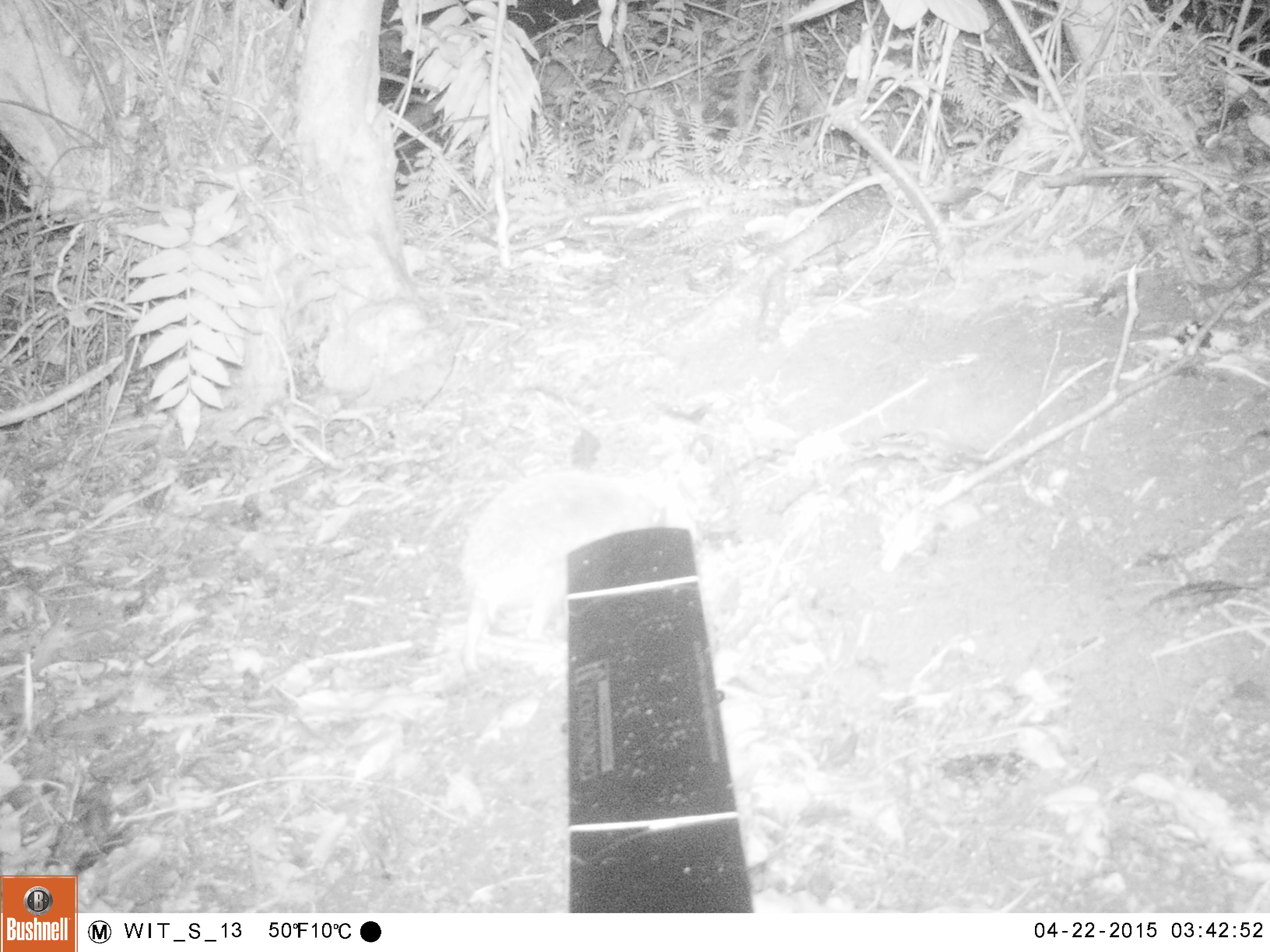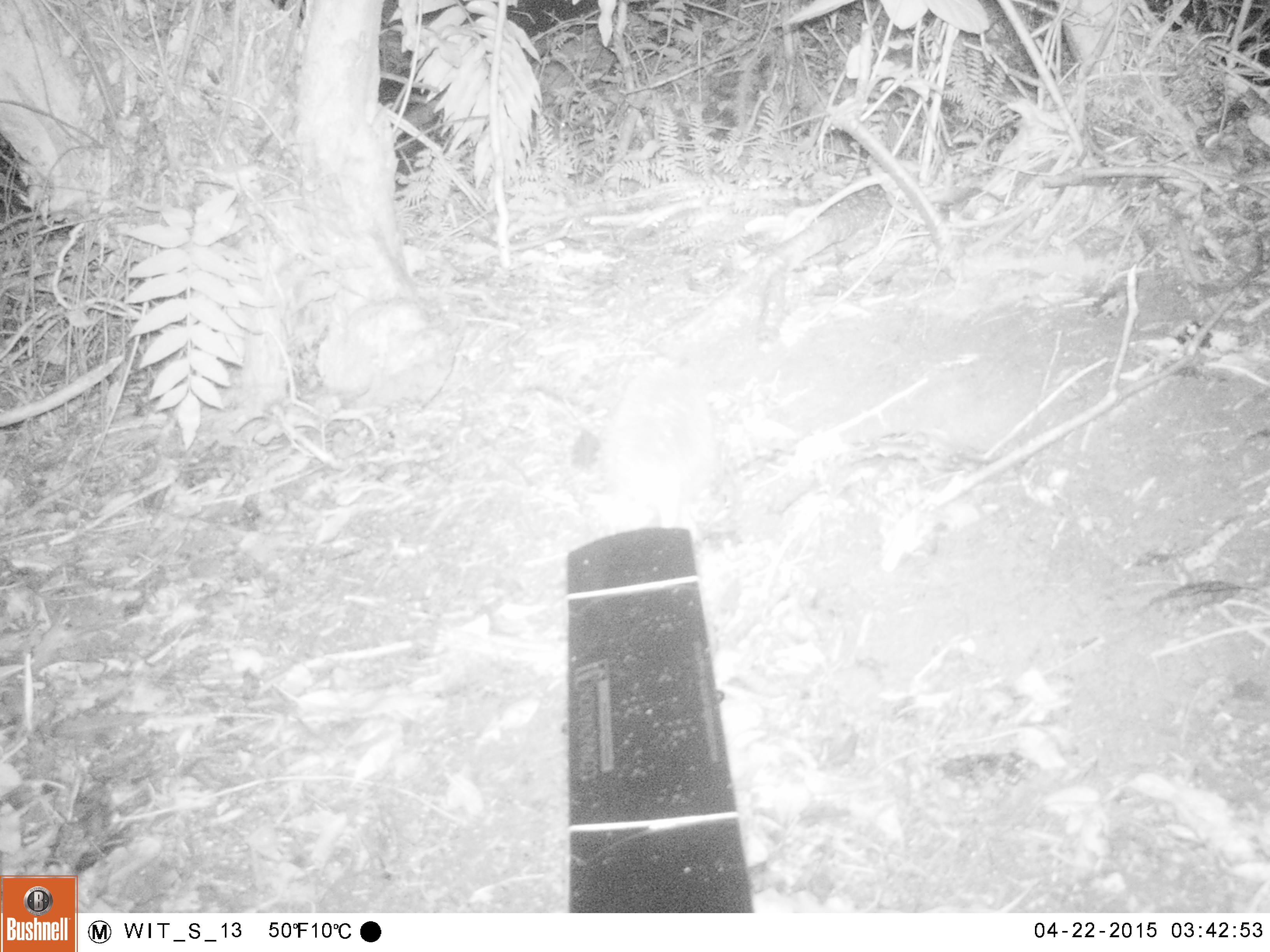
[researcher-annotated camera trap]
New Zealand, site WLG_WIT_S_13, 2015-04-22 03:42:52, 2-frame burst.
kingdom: Animalia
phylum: Chordata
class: Mammalia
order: Eulipotyphla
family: Erinaceidae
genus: Erinaceus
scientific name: Erinaceus europaeus europaeus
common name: european hedgehog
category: hedgehog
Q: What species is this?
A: Hedgehog (european hedgehog) (Erinaceus europaeus europaeus).